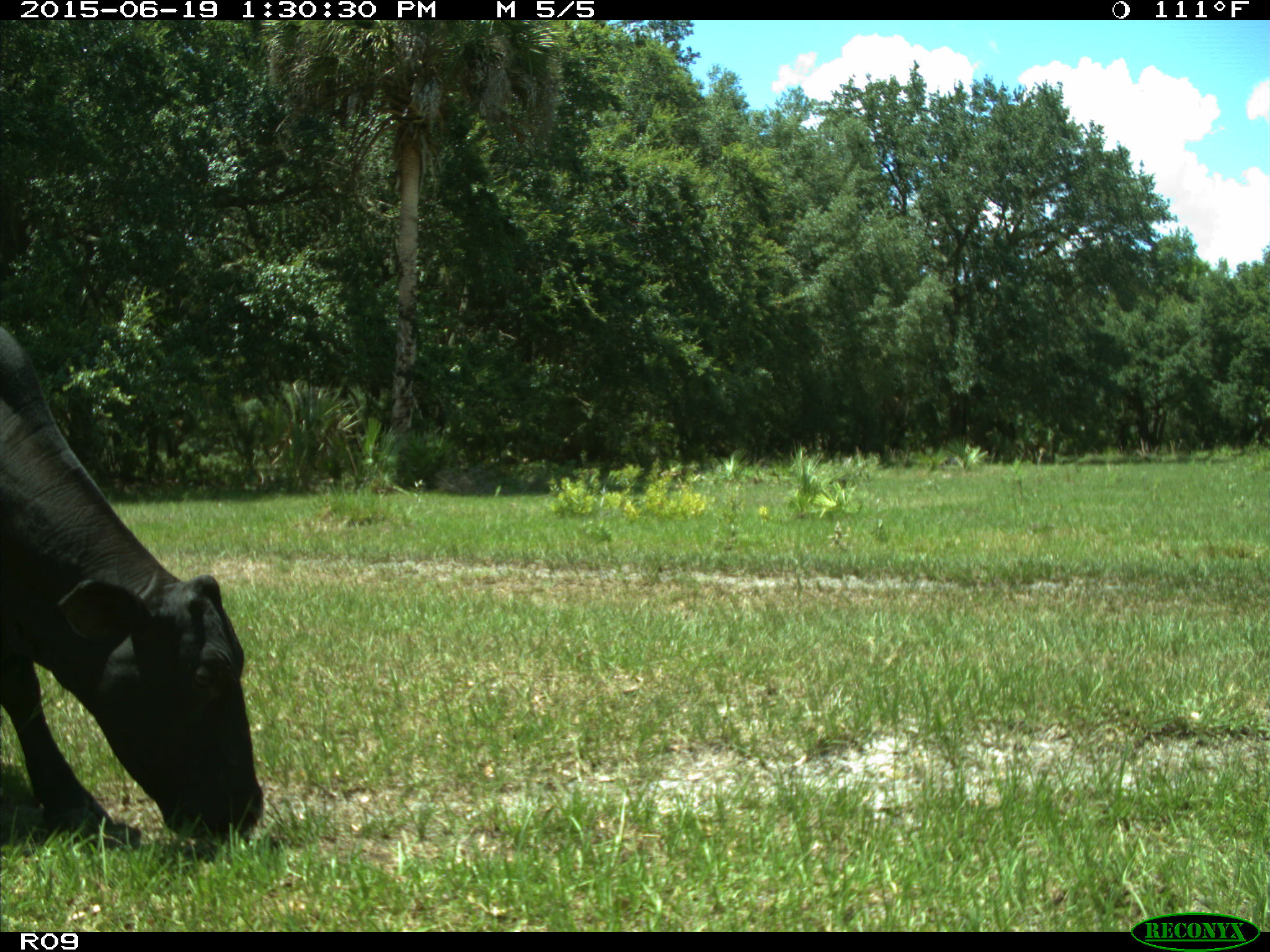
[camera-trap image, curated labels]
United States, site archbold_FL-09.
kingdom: Animalia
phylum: Chordata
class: Mammalia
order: Artiodactyla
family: Bovidae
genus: Bos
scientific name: Bos taurus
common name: domestic cow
Bos taurus (domestic cow).